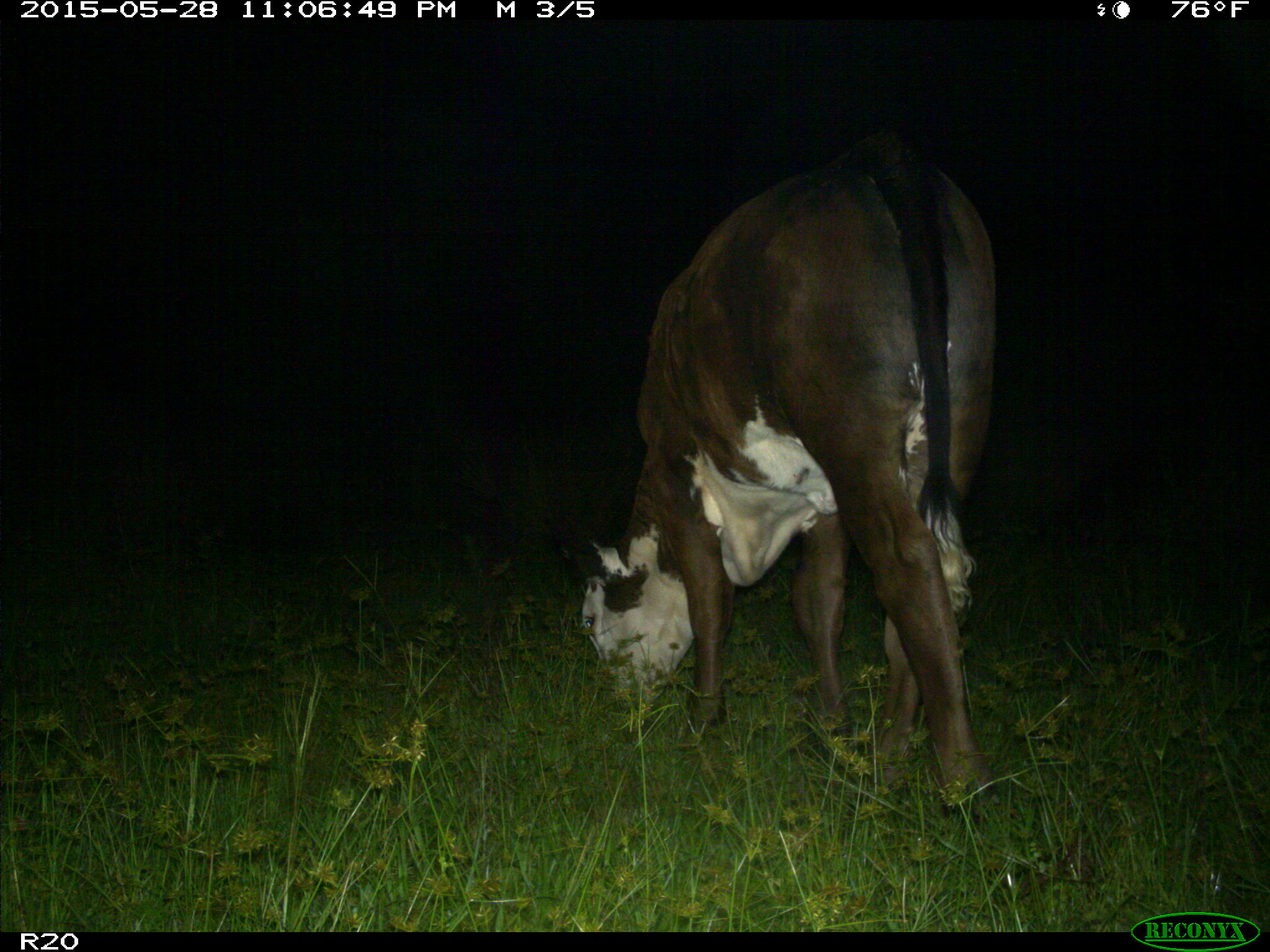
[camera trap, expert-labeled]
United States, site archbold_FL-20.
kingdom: Animalia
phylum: Chordata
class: Mammalia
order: Artiodactyla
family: Bovidae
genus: Bos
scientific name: Bos taurus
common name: domestic cow